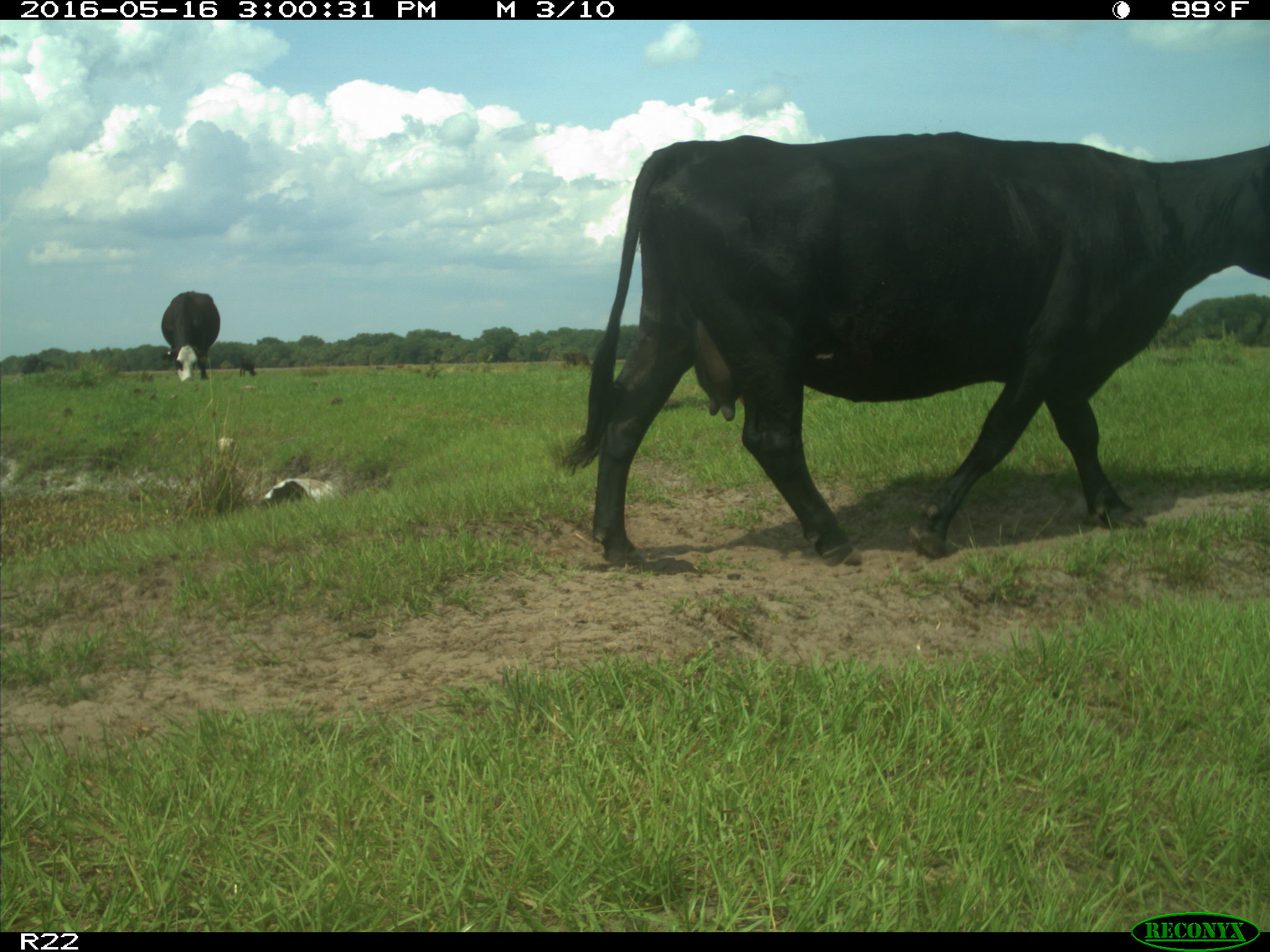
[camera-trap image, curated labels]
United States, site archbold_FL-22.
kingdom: Animalia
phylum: Chordata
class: Mammalia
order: Artiodactyla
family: Bovidae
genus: Bos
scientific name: Bos taurus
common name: domestic cow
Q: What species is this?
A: Bos taurus (domestic cow).